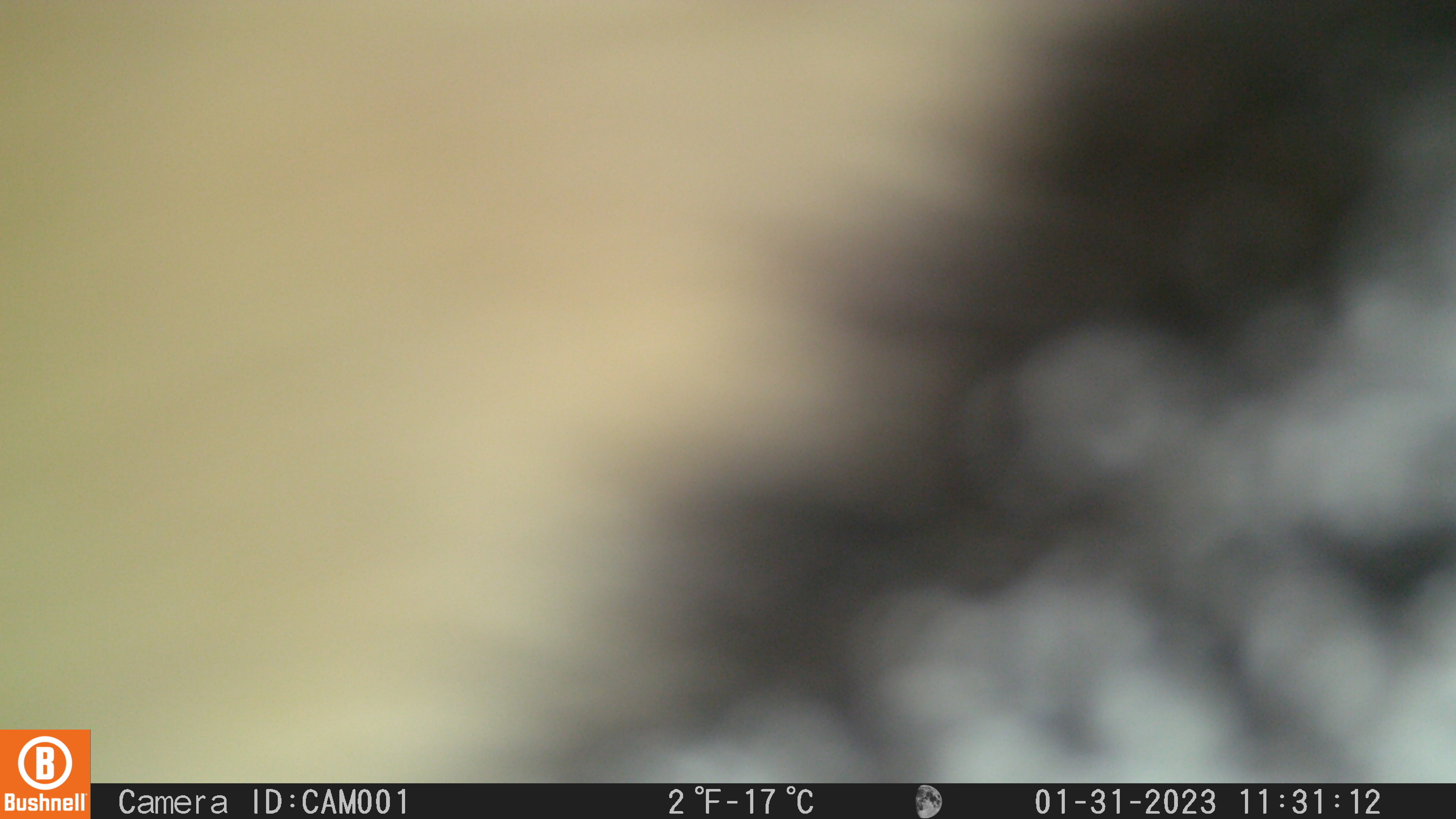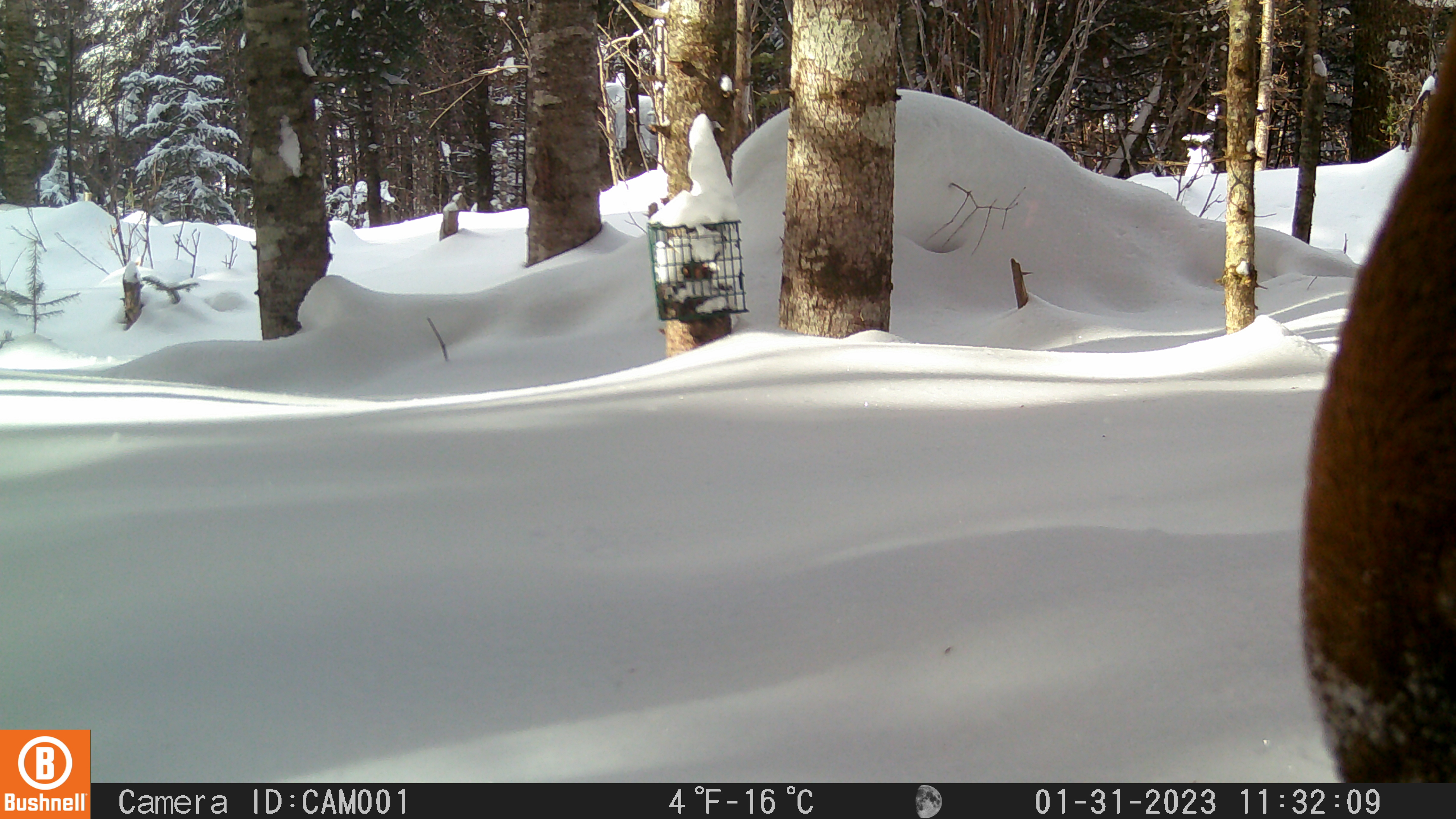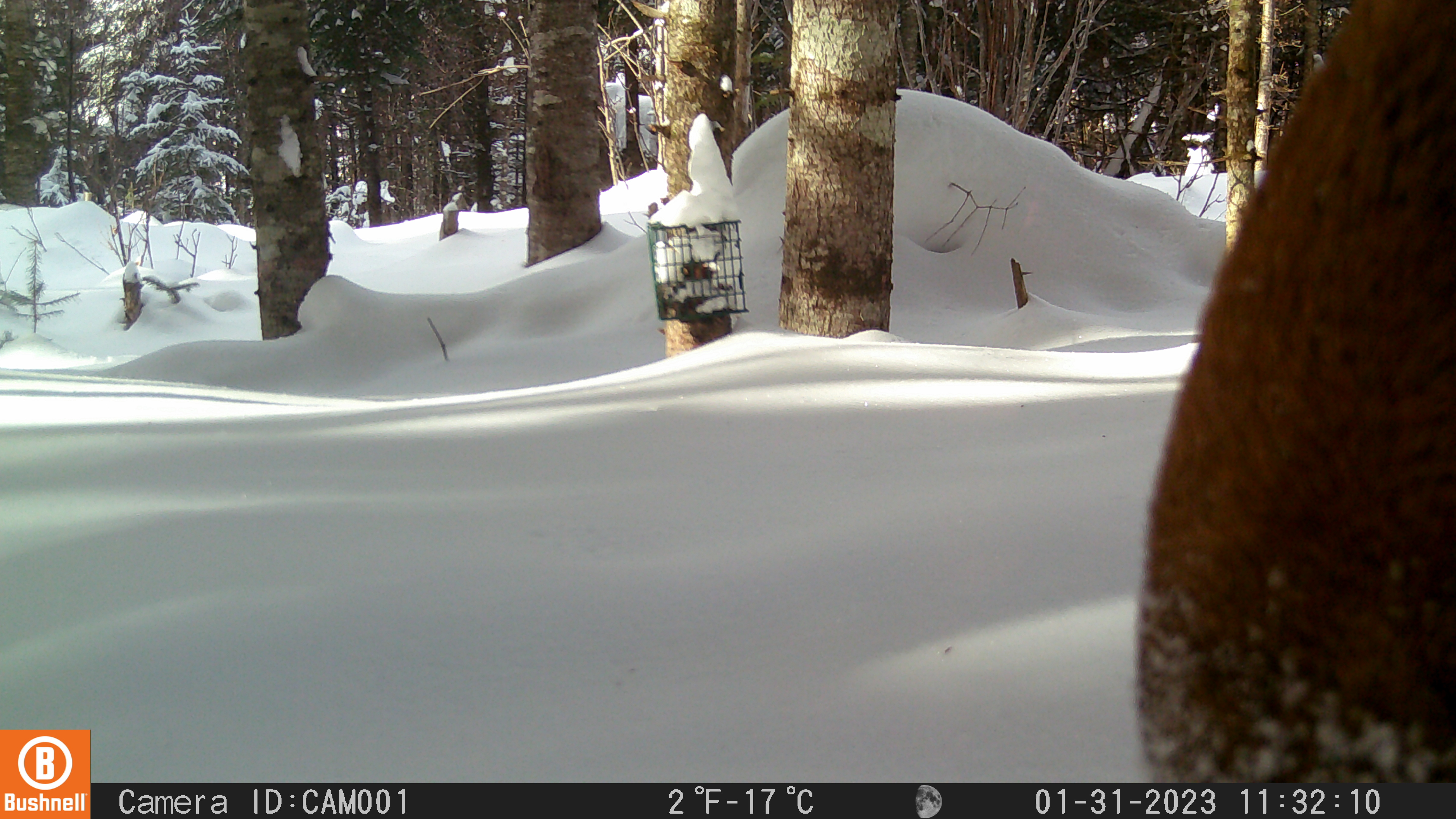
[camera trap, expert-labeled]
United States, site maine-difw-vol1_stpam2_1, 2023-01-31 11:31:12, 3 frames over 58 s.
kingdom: Animalia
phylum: Chordata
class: Mammalia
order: Artiodactyla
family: Cervidae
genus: Alces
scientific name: Alces alces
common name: moose